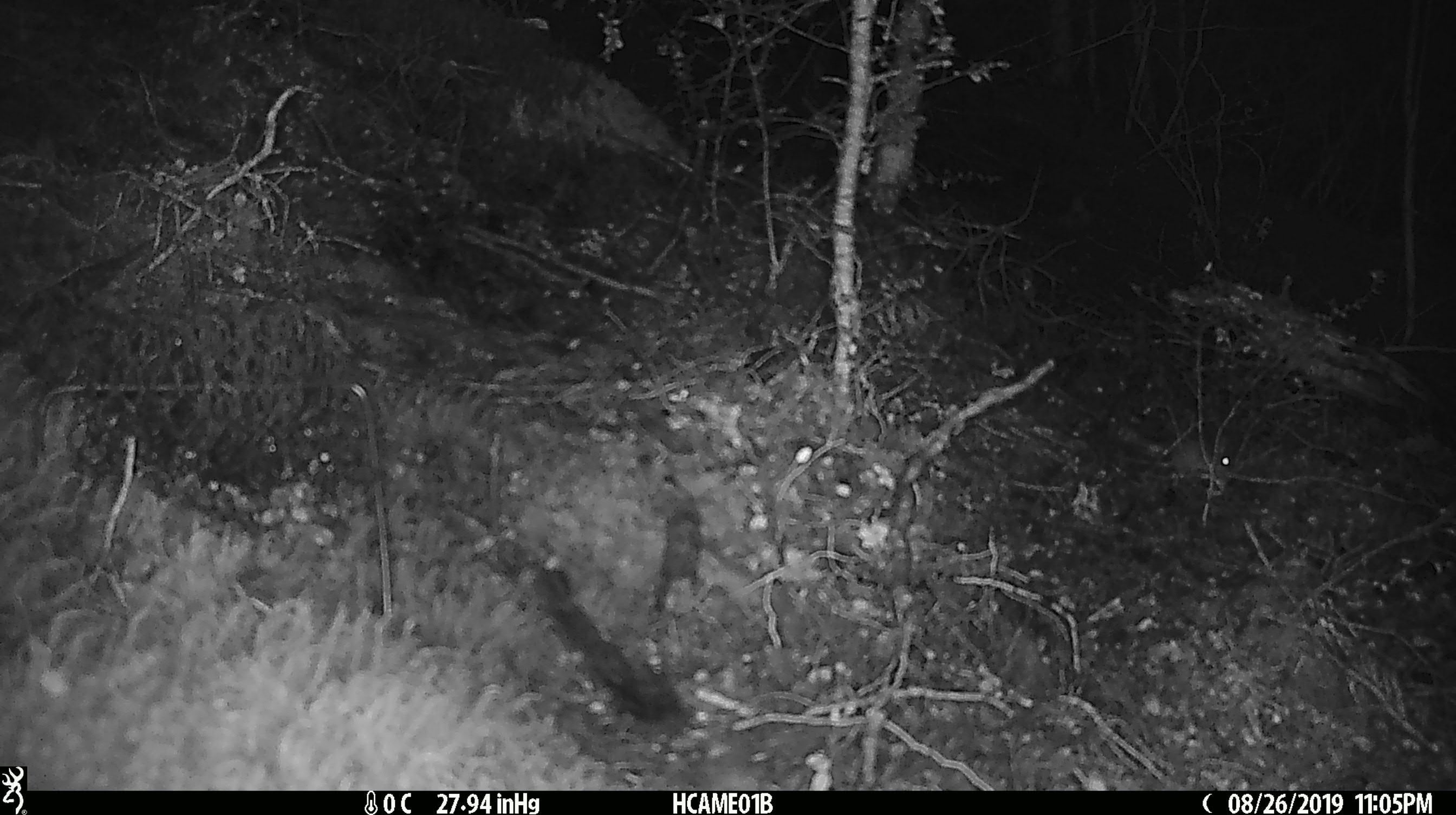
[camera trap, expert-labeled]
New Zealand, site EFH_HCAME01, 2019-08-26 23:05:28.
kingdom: Animalia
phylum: Chordata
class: Mammalia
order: Rodentia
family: Muridae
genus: Mus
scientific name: Mus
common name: mouse